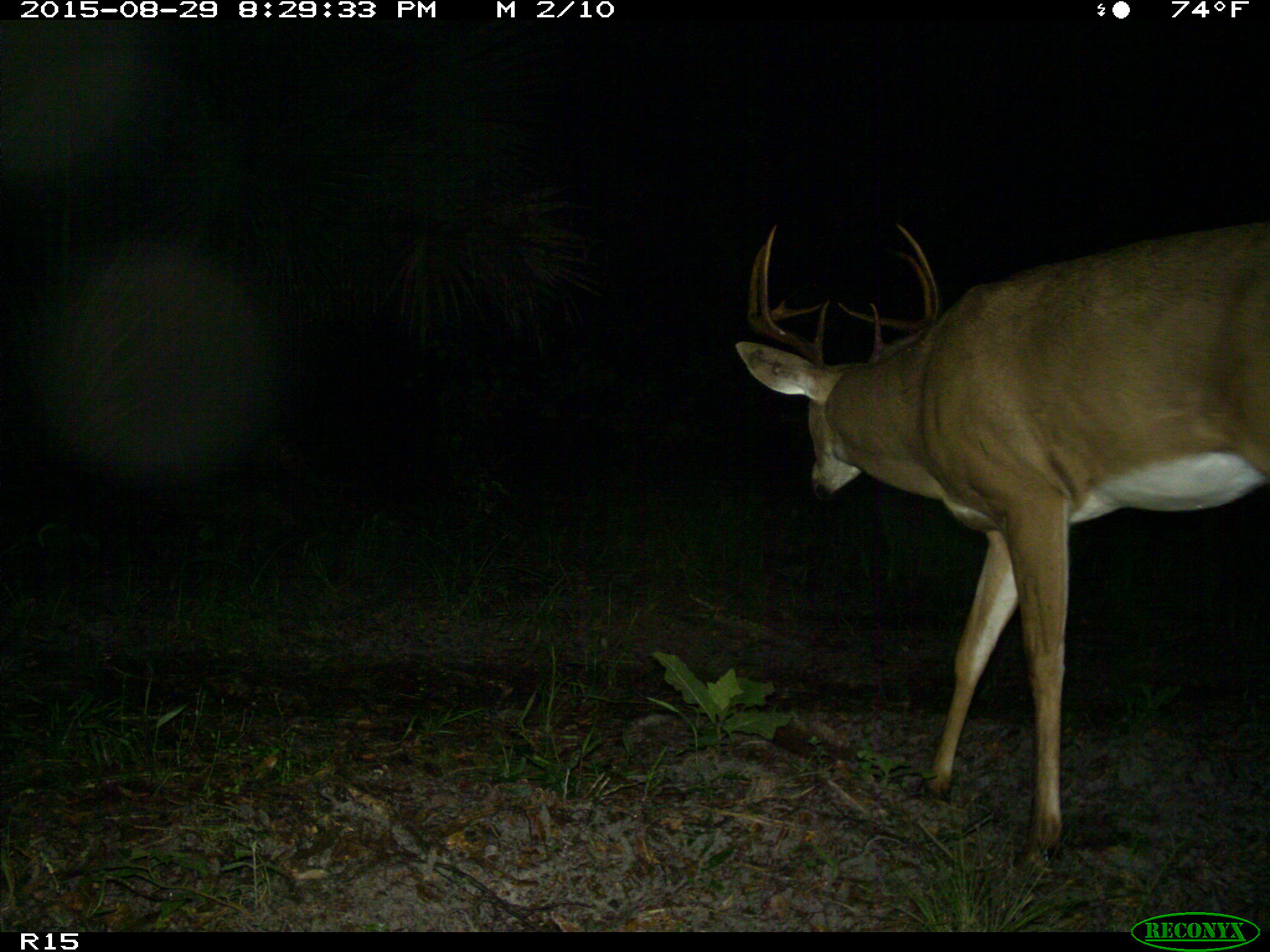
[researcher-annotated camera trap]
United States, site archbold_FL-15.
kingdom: Animalia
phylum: Chordata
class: Mammalia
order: Artiodactyla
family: Cervidae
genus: Odocoileus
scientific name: Odocoileus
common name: deer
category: unidentified deer